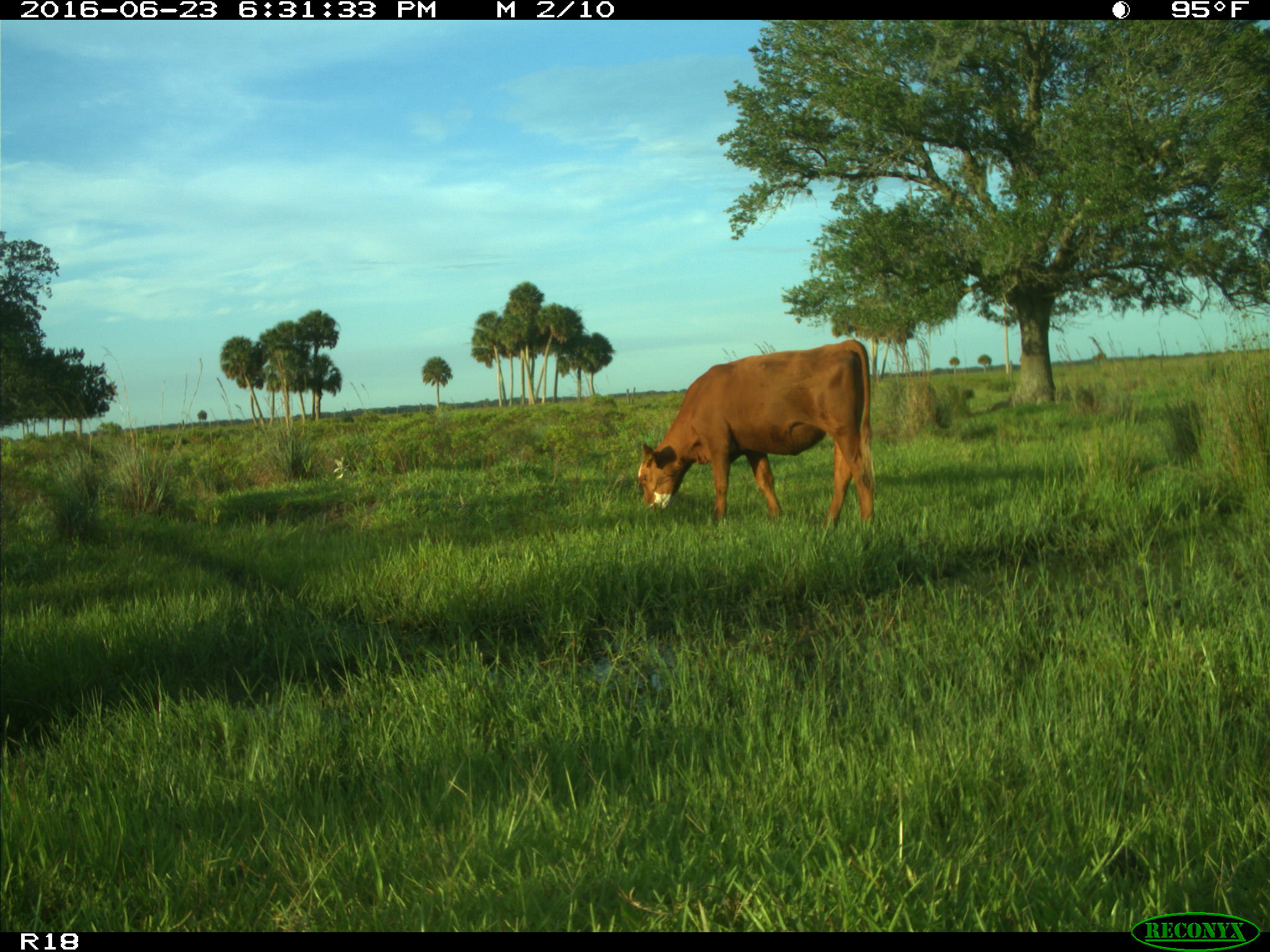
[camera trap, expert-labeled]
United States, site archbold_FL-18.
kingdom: Animalia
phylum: Chordata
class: Mammalia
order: Artiodactyla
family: Bovidae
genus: Bos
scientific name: Bos taurus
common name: domestic cow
Bos taurus (domestic cow).